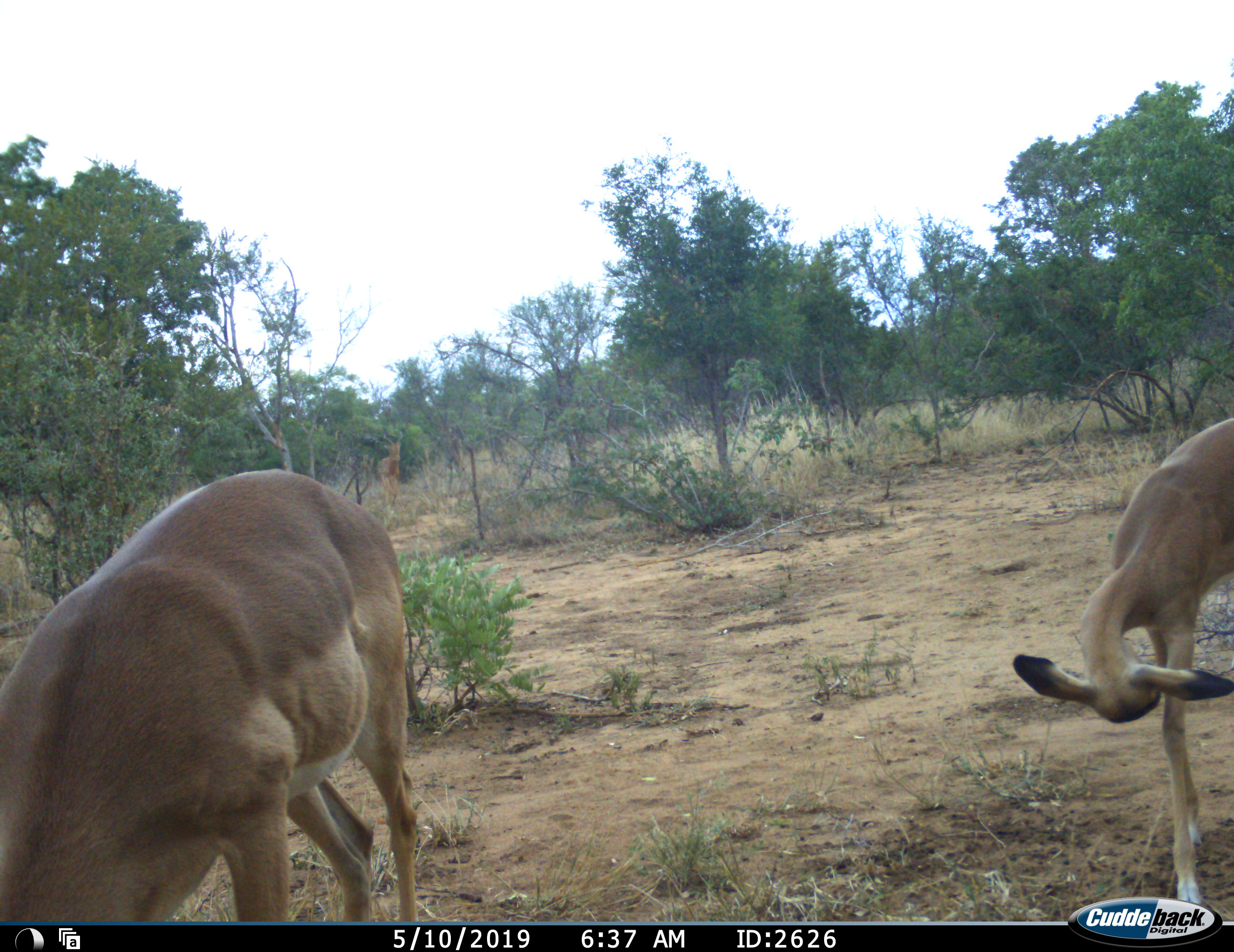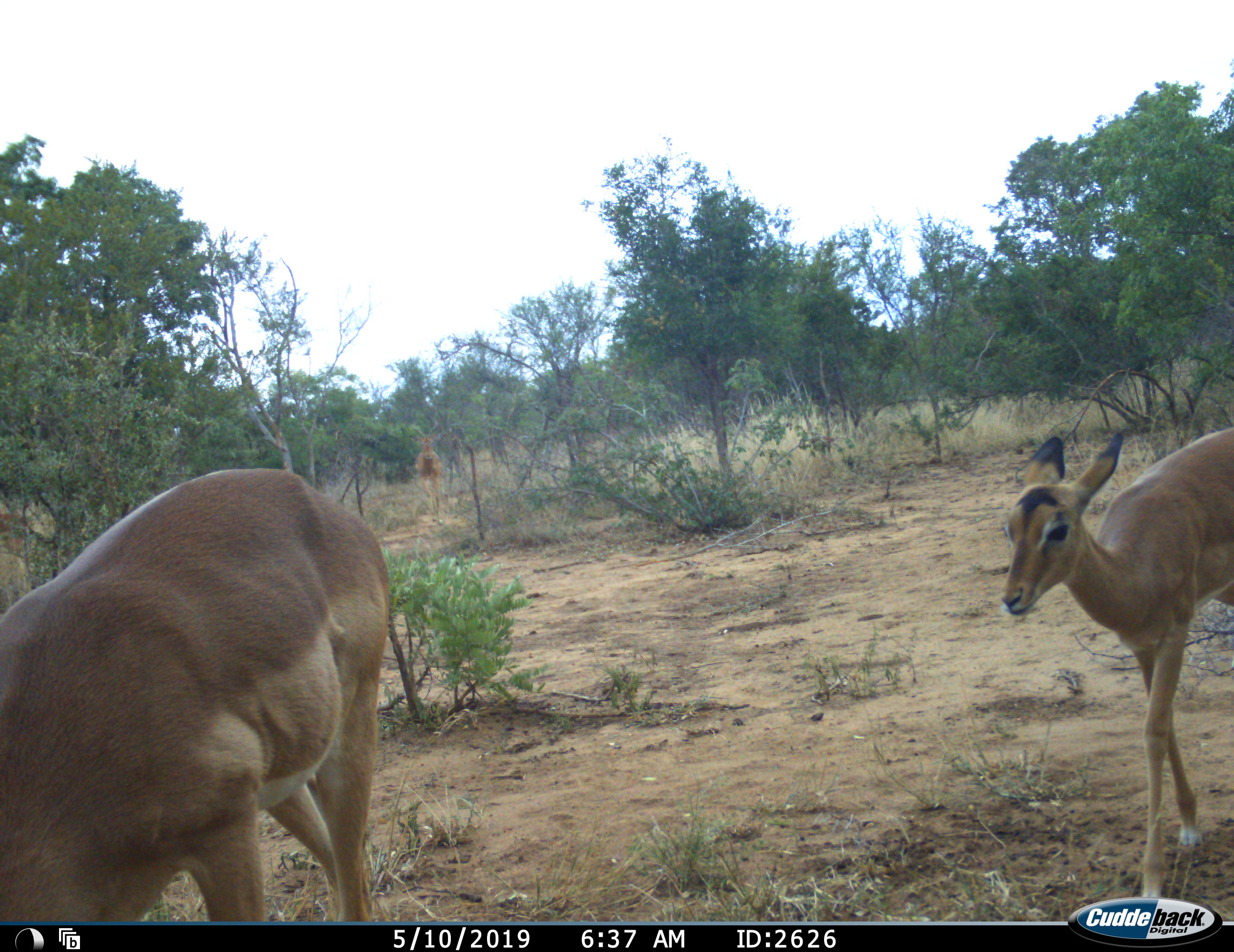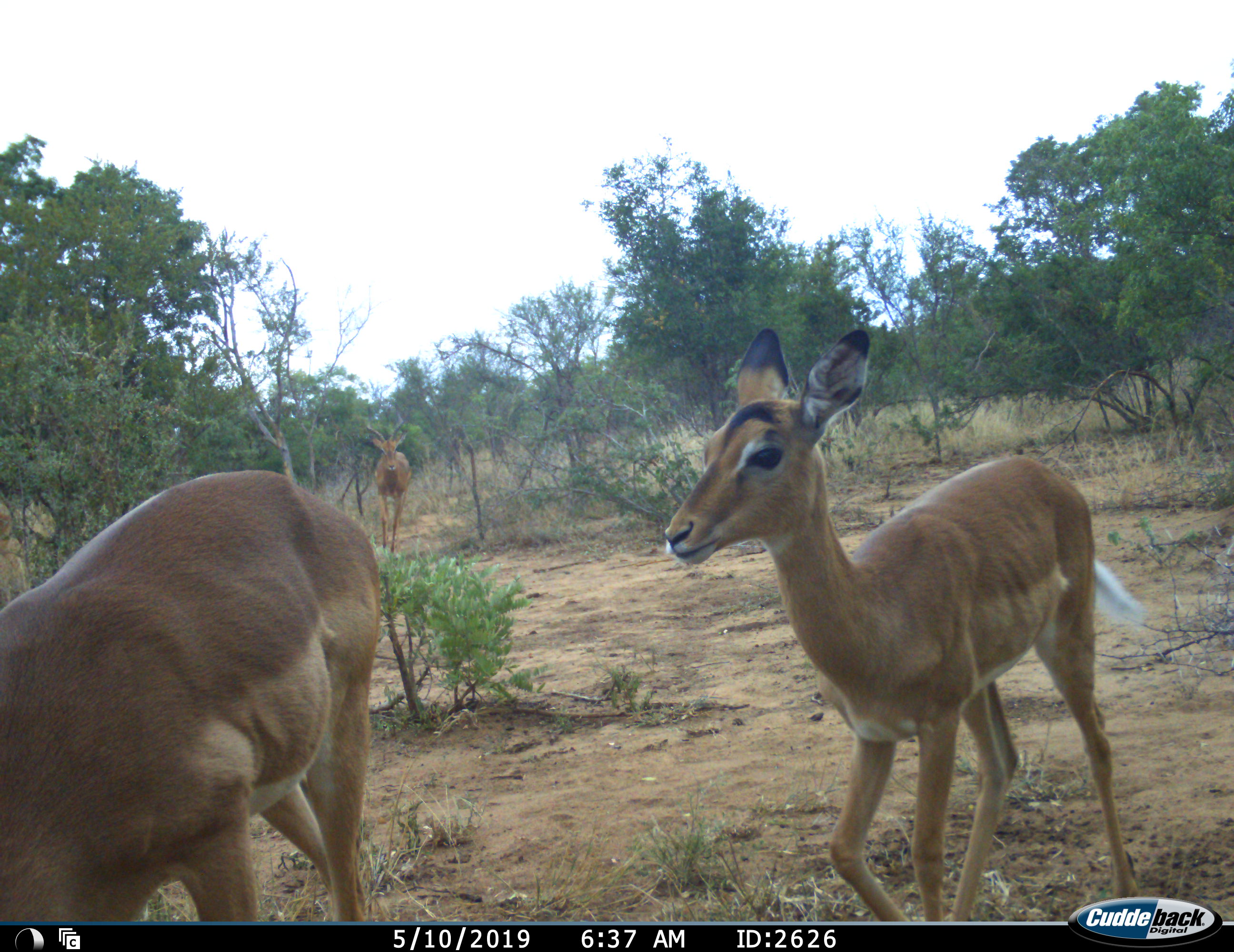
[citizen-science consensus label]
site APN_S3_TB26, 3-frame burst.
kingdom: Animalia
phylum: Chordata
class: Mammalia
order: Artiodactyla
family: Bovidae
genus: Aepyceros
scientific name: Aepyceros melampus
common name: impala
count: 3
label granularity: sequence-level